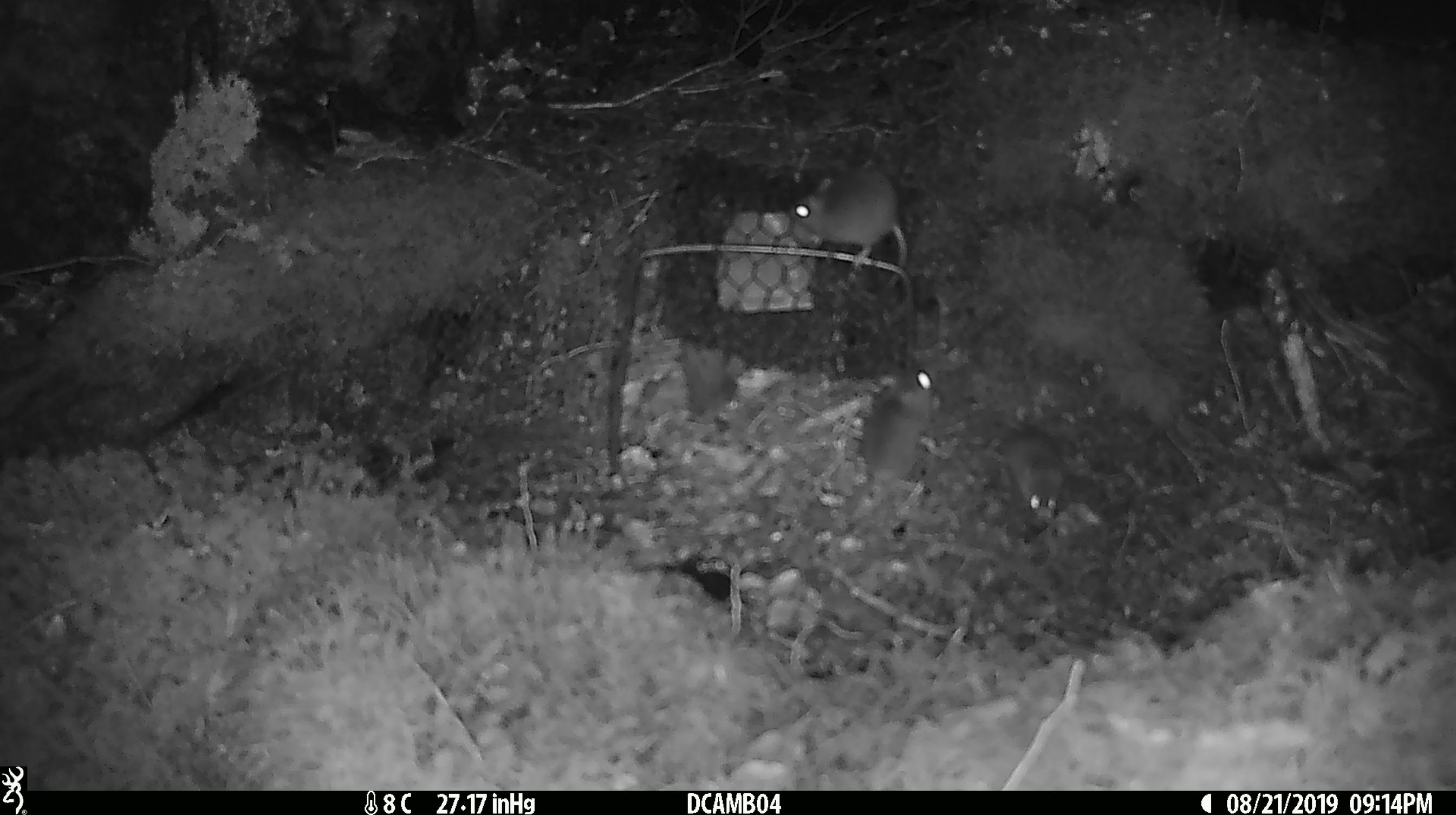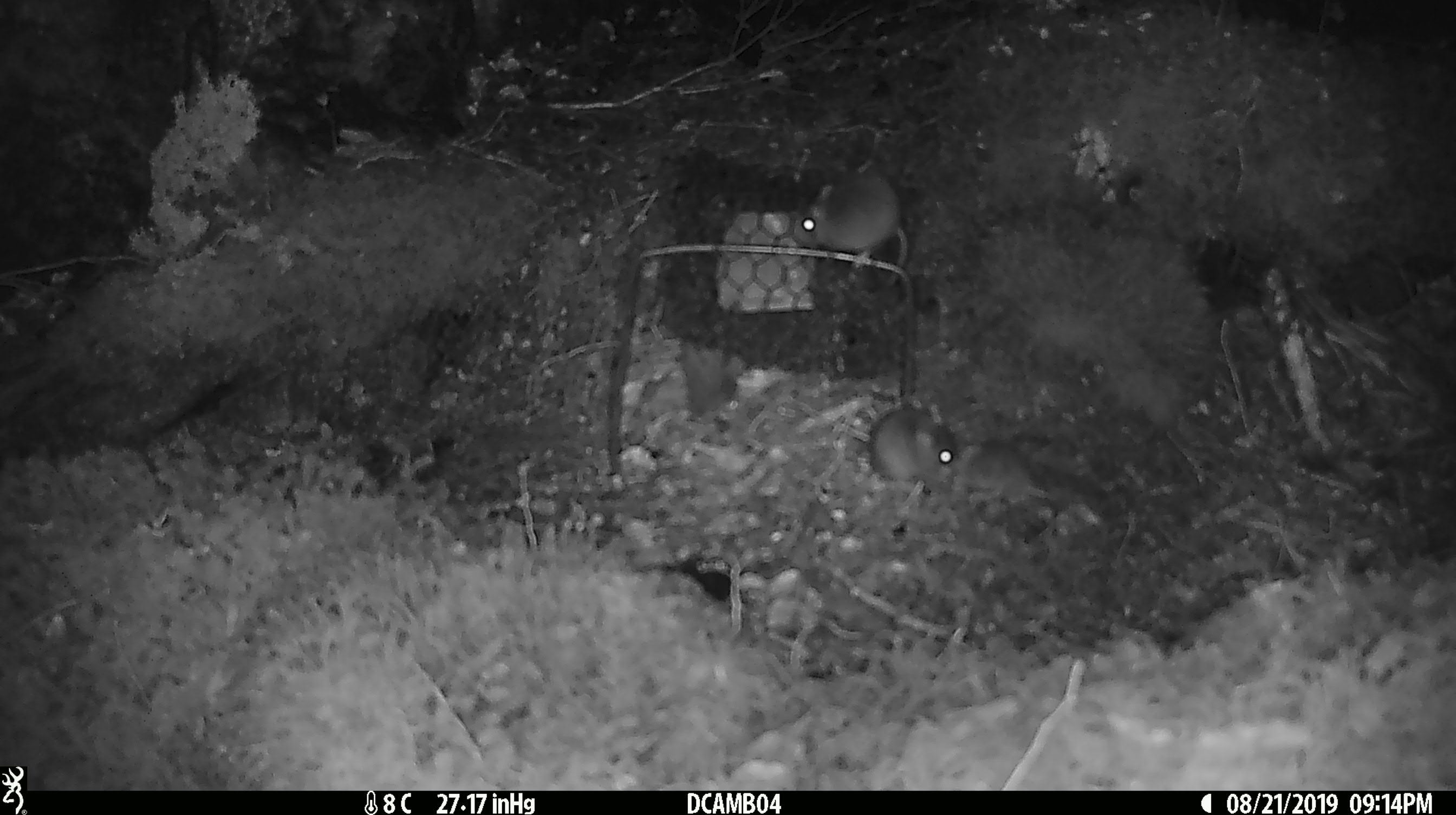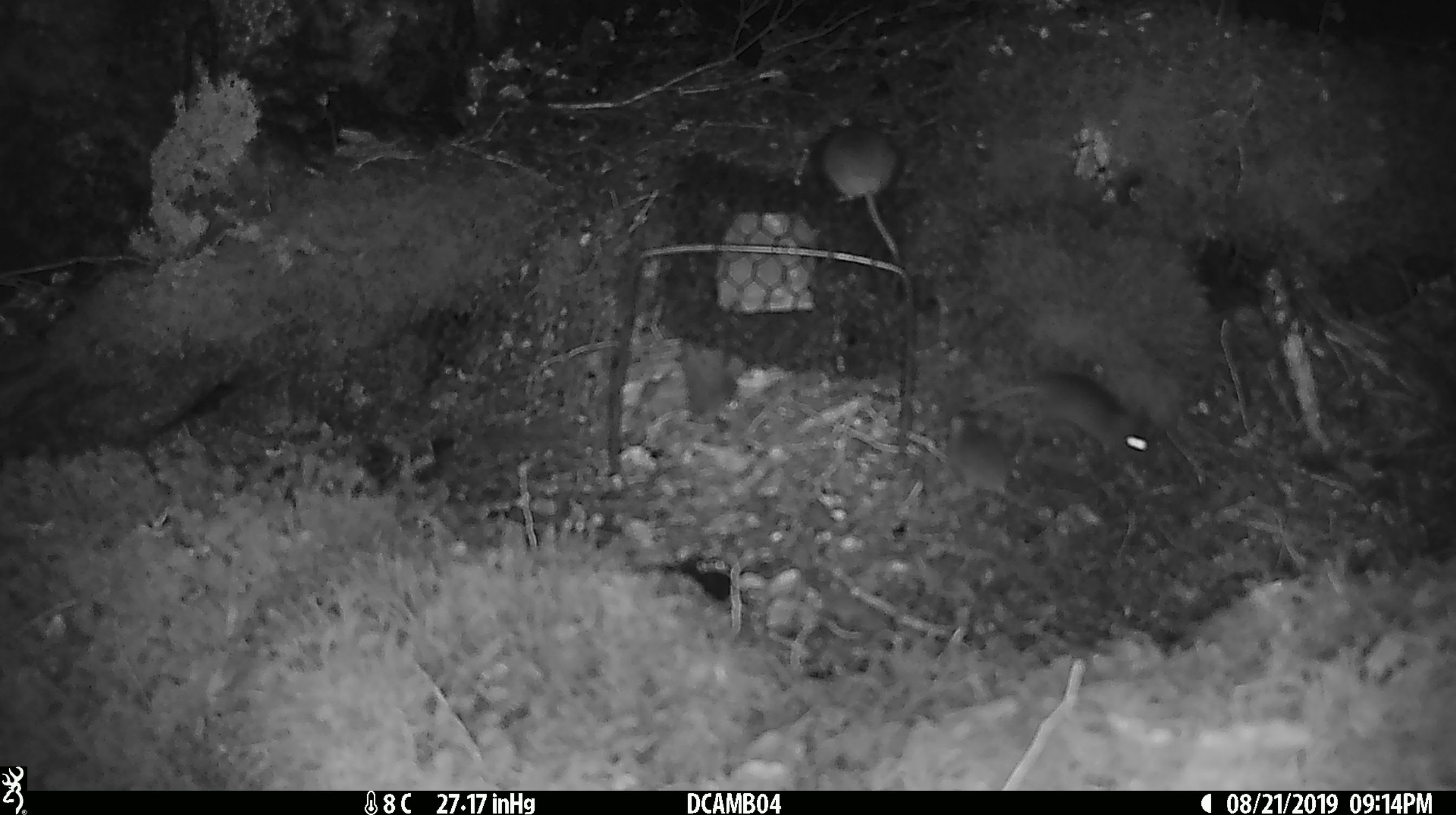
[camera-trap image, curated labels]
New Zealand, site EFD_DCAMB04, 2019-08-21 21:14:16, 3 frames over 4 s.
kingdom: Animalia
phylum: Chordata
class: Mammalia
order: Rodentia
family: Muridae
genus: Mus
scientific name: Mus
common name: mouse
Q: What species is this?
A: Mouse (Mus).